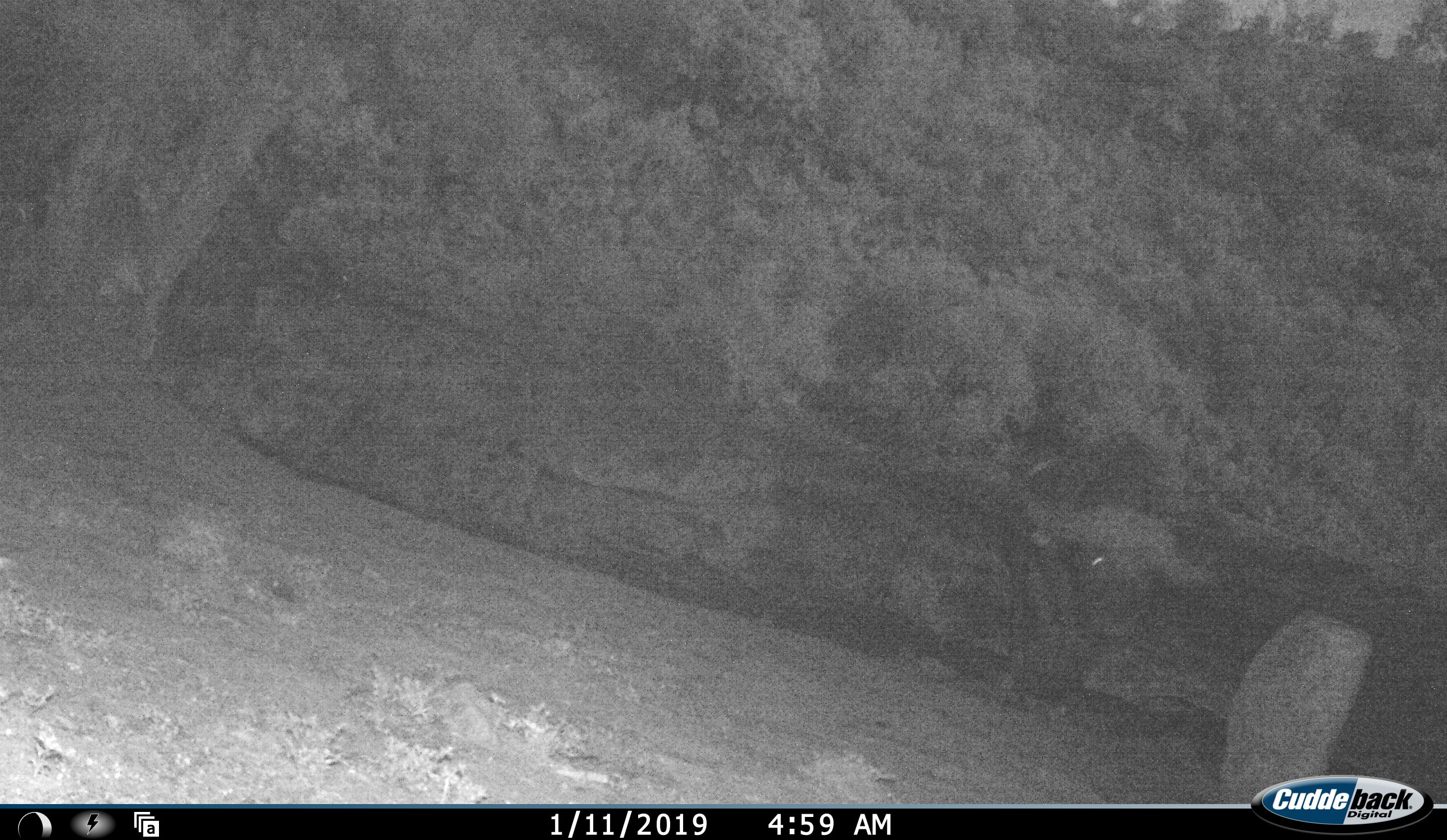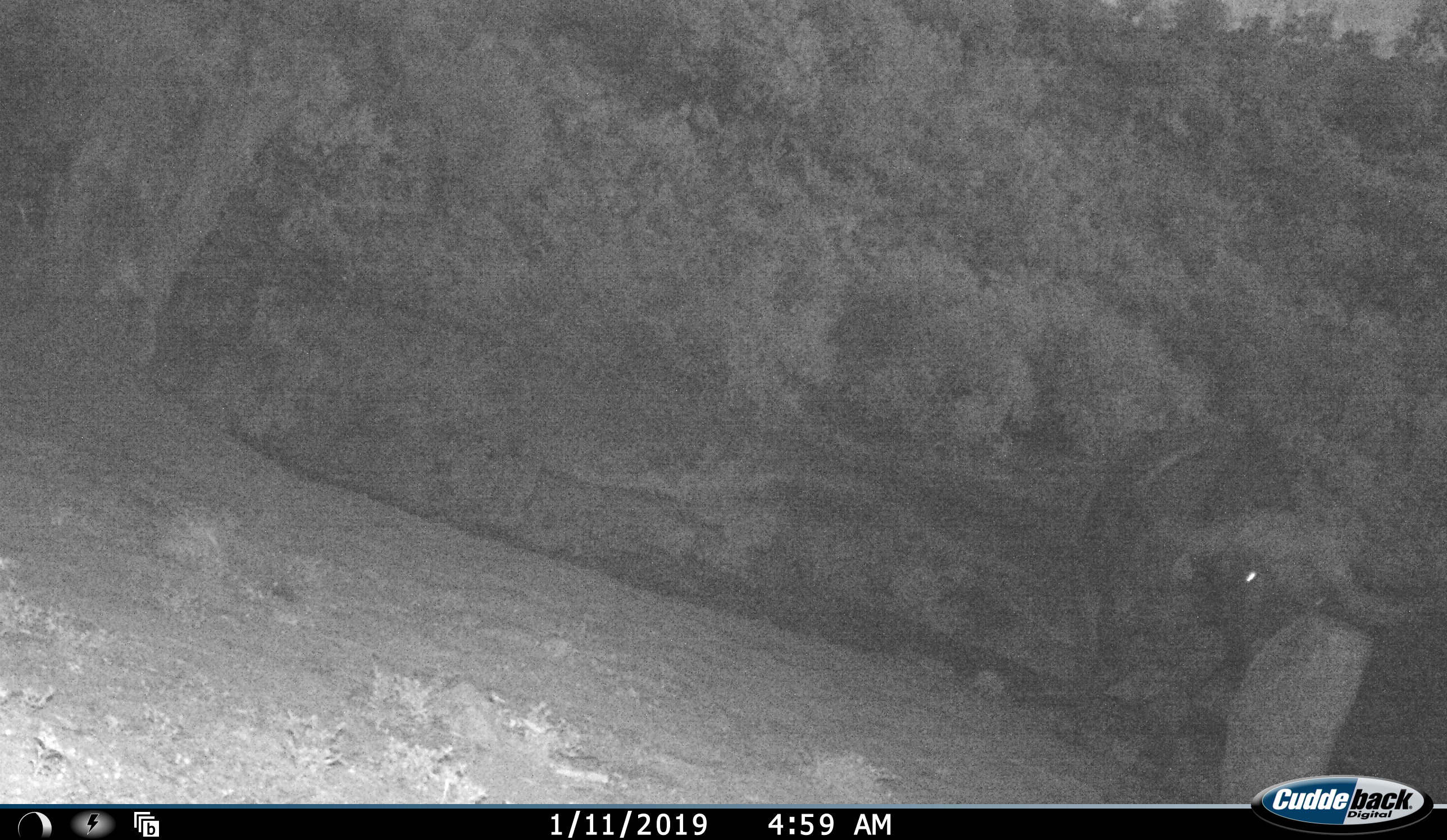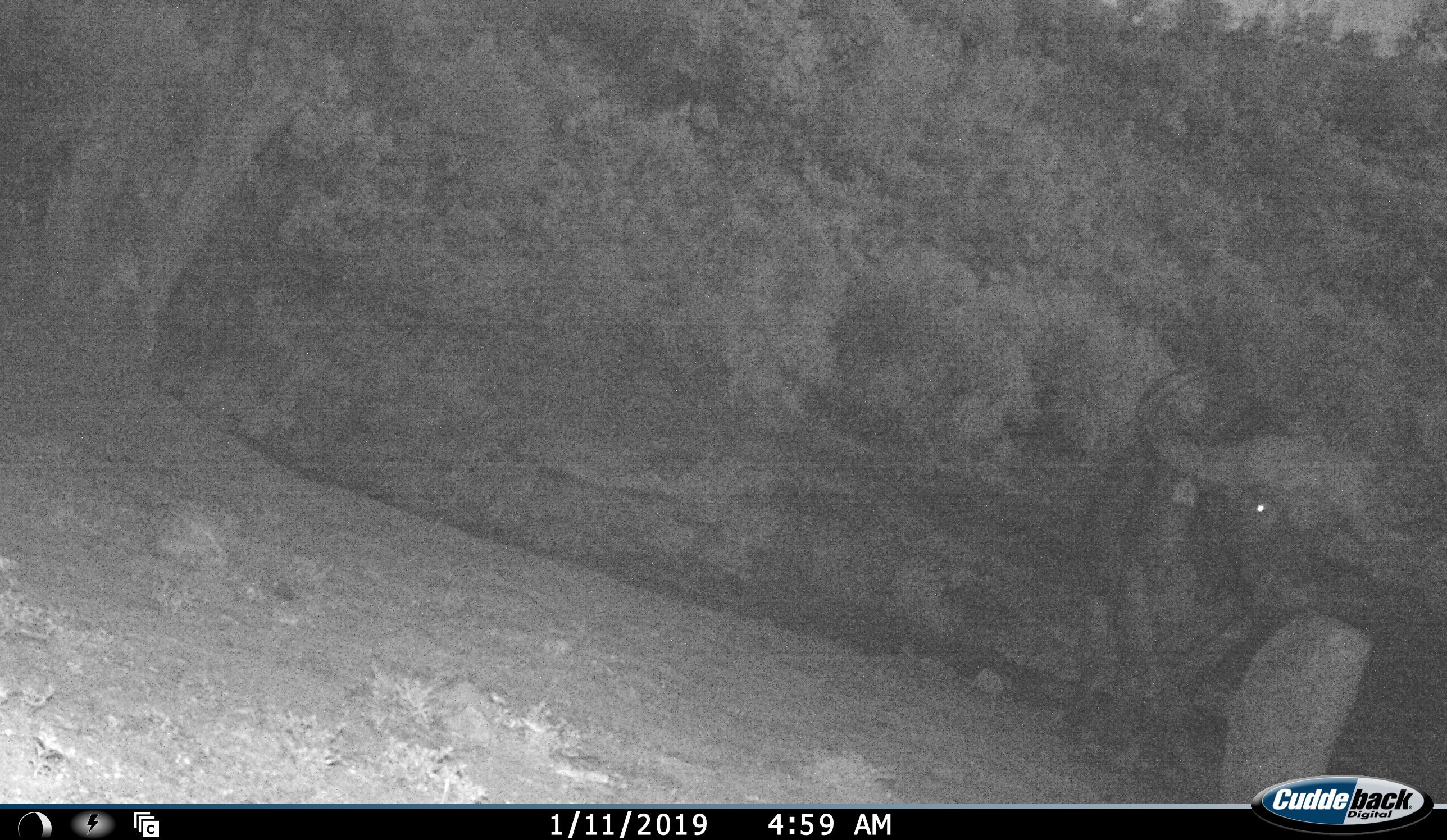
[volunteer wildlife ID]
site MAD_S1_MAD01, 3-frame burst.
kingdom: Animalia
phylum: Chordata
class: Mammalia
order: Artiodactyla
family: Bovidae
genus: Syncerus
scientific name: Syncerus caffer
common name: african buffalo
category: buffalo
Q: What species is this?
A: Buffalo (african buffalo) (Syncerus caffer).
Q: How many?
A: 1.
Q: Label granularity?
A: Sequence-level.